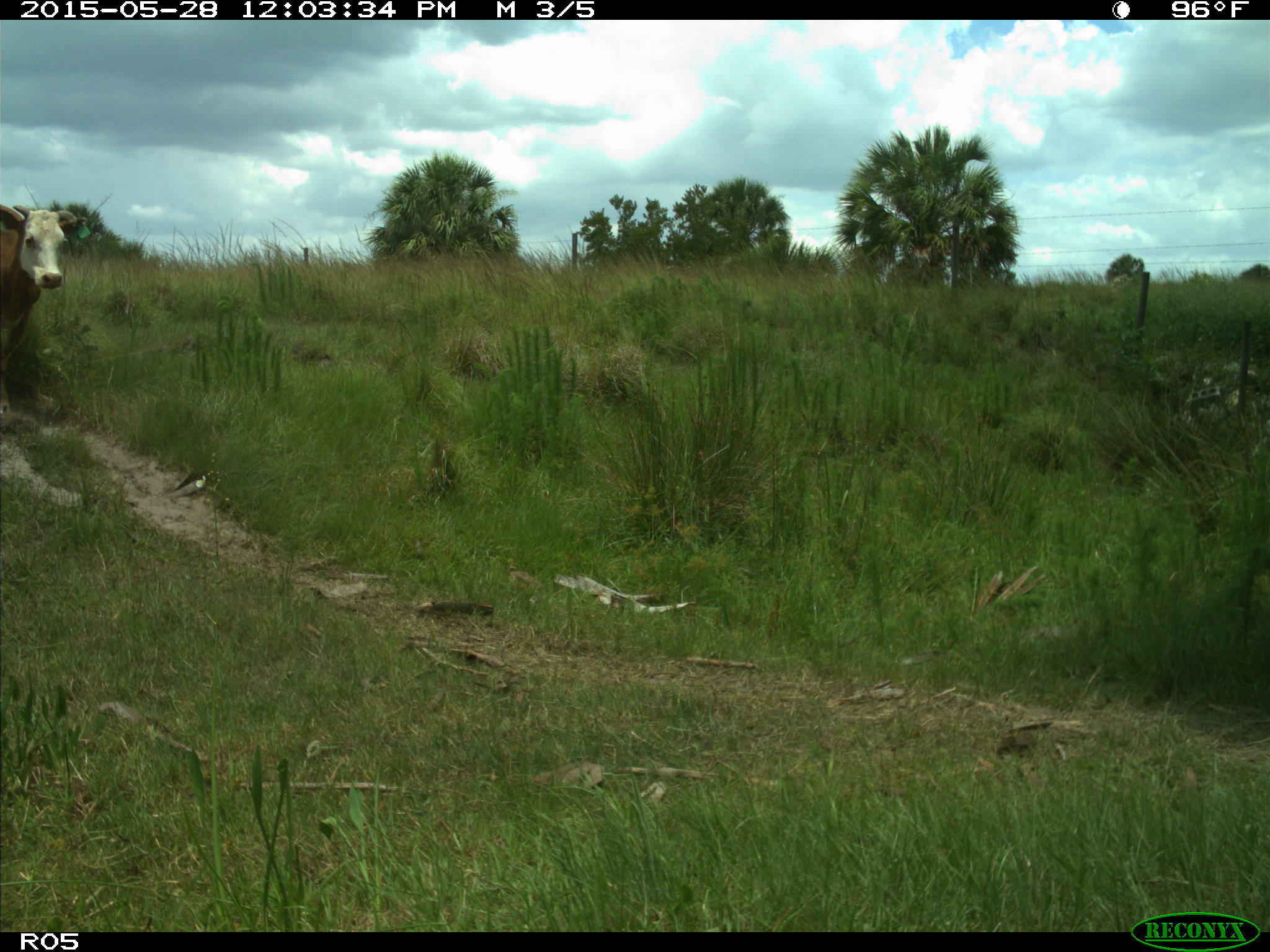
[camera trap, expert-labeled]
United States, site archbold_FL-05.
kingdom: Animalia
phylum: Chordata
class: Mammalia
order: Artiodactyla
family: Bovidae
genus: Bos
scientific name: Bos taurus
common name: domestic cow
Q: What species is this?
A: Bos taurus (domestic cow).